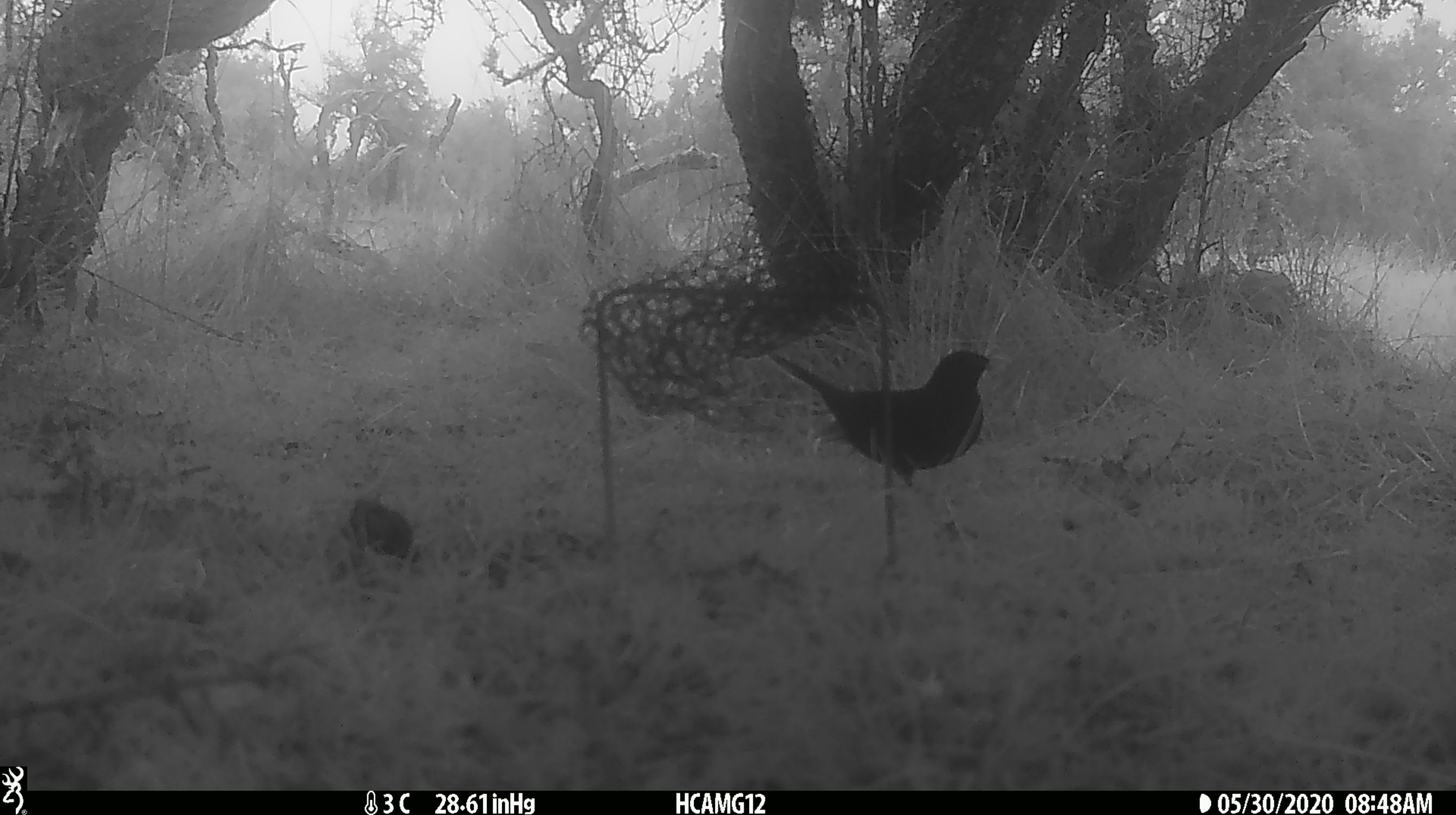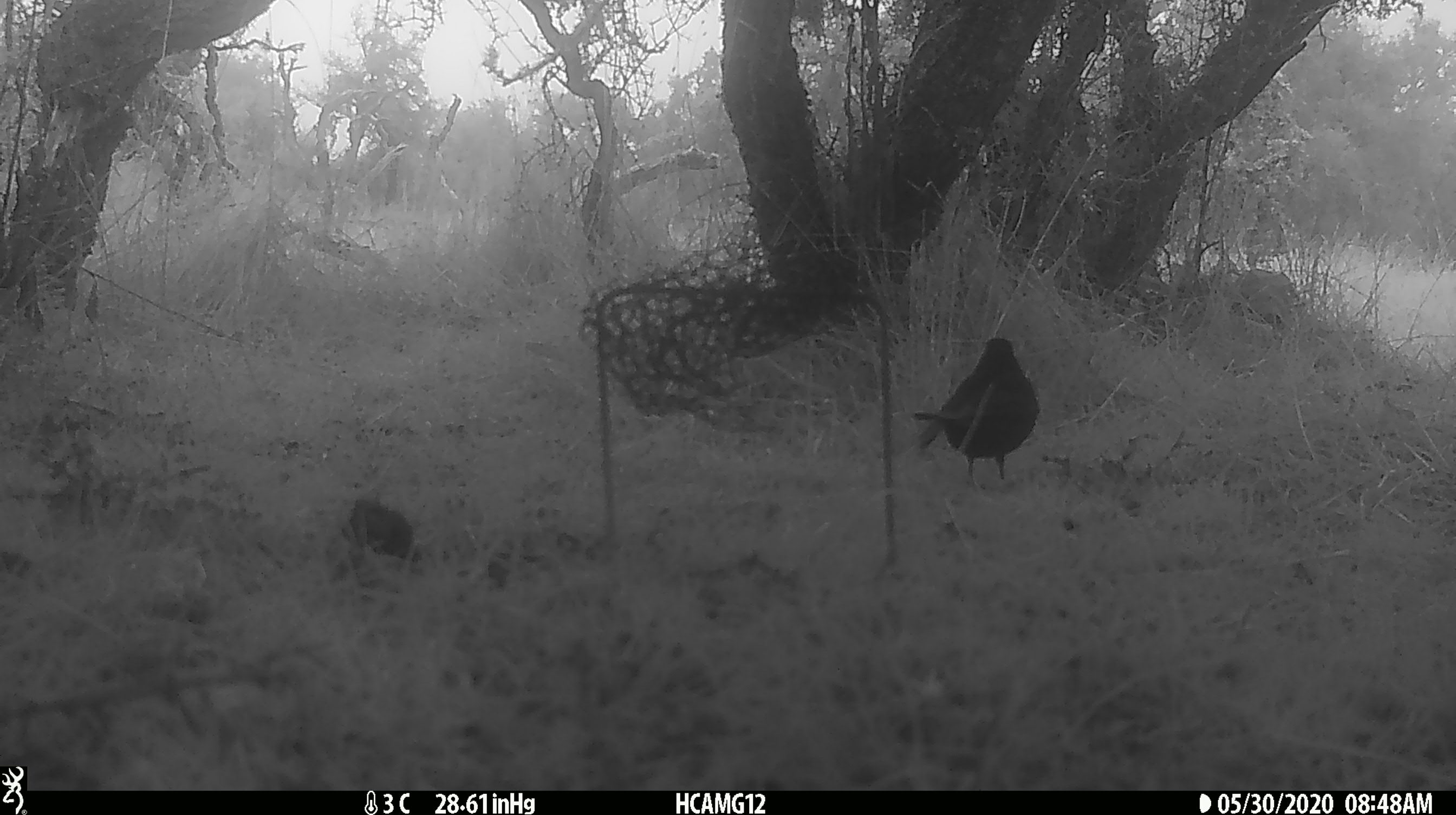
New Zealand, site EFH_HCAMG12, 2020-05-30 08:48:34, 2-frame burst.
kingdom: Animalia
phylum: Chordata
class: Aves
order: Passeriformes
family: Turdidae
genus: Turdus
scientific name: Turdus merula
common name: eurasian blackbird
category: blackbird